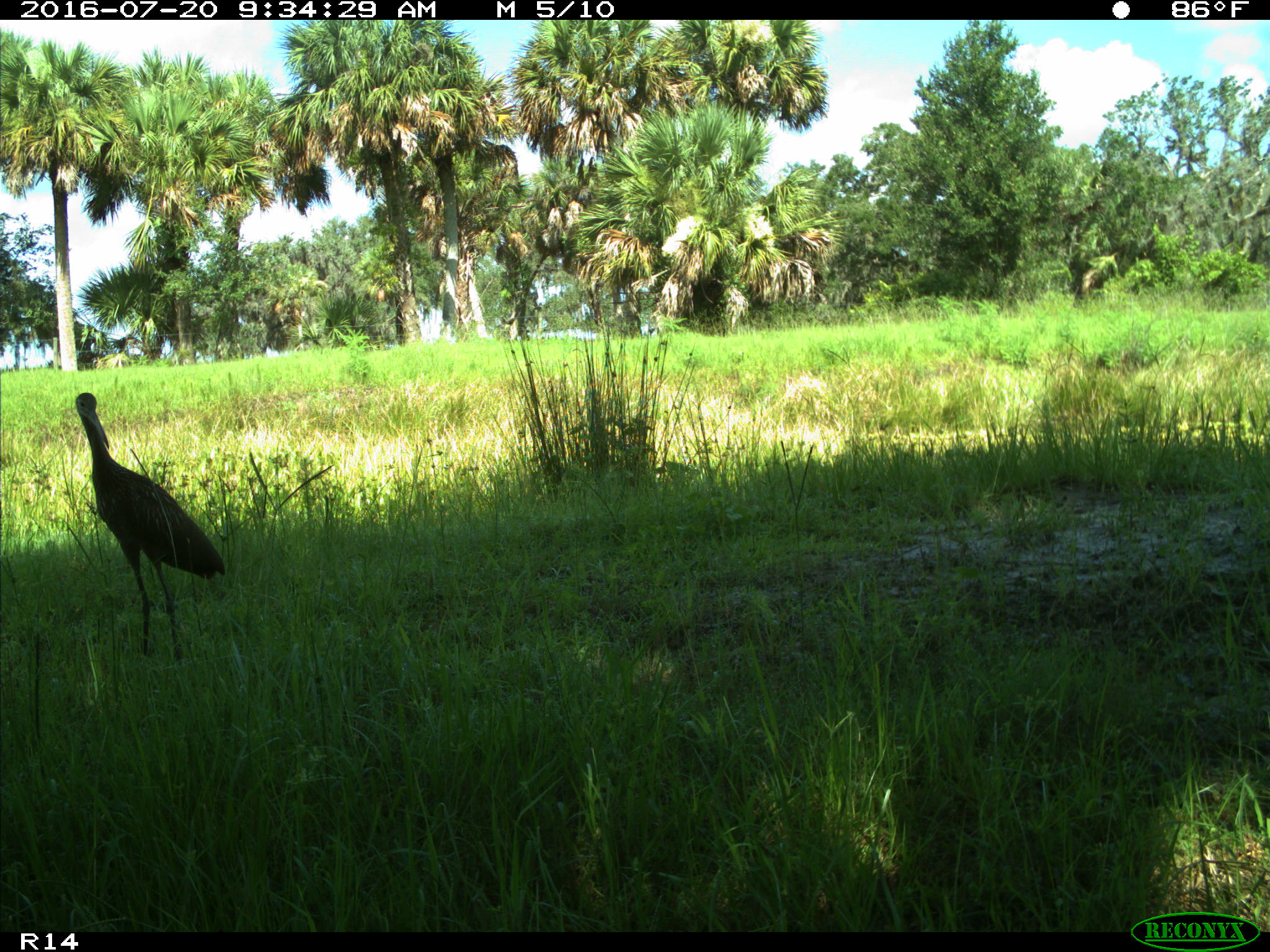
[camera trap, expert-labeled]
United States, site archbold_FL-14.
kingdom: Animalia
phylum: Chordata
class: Aves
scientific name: Aves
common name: birds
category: unidentified bird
Unidentified bird (birds) (Aves).